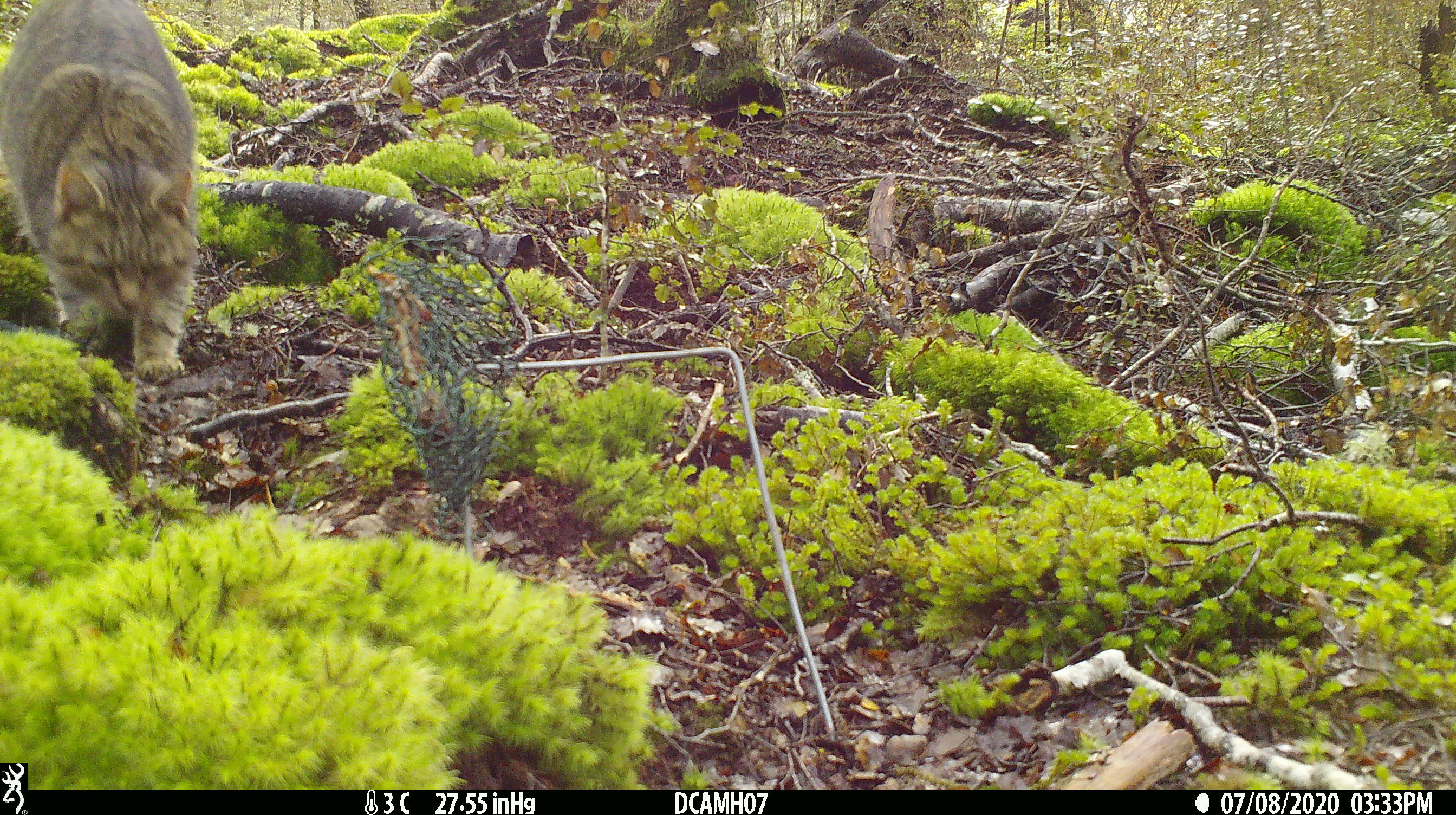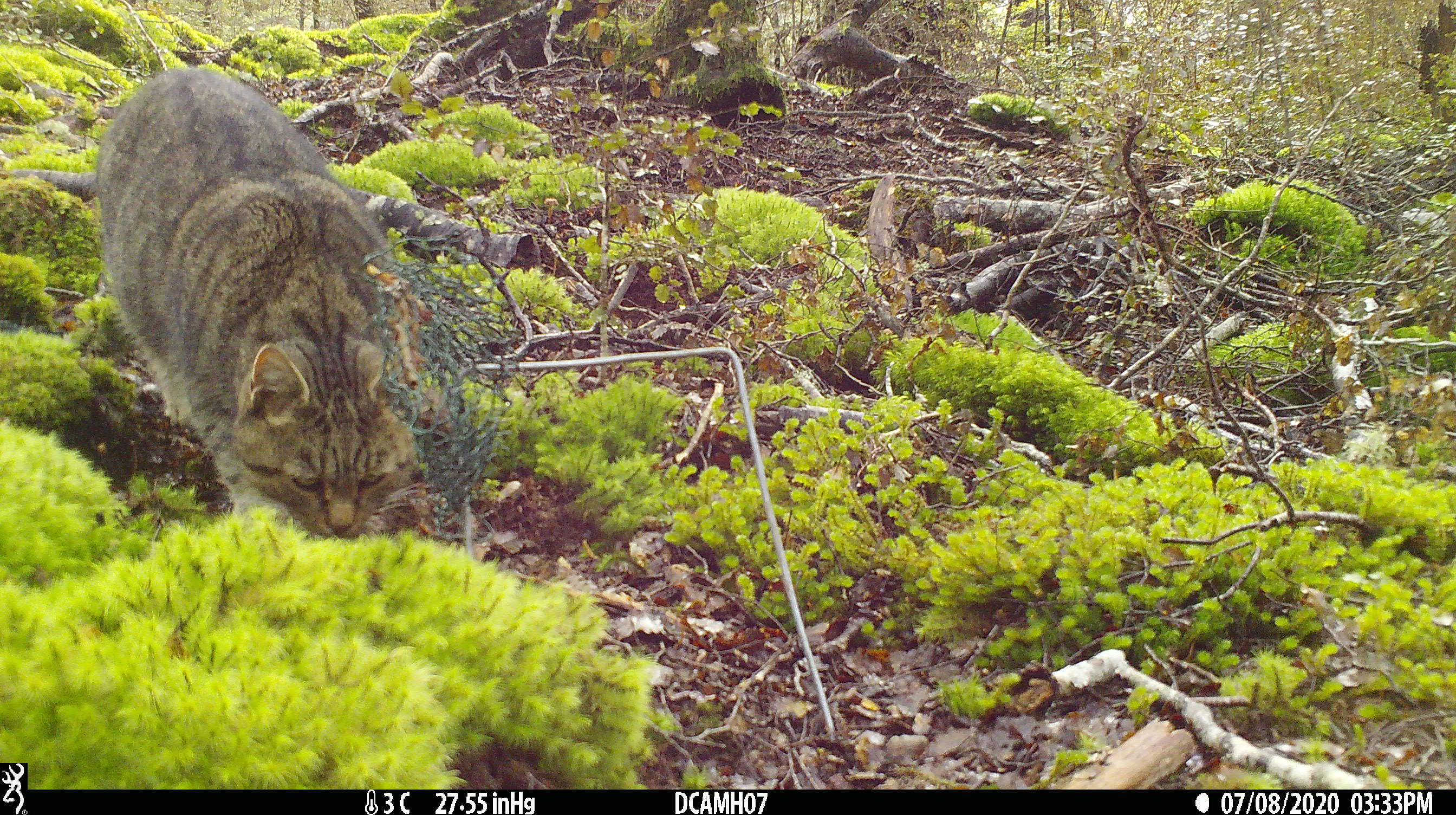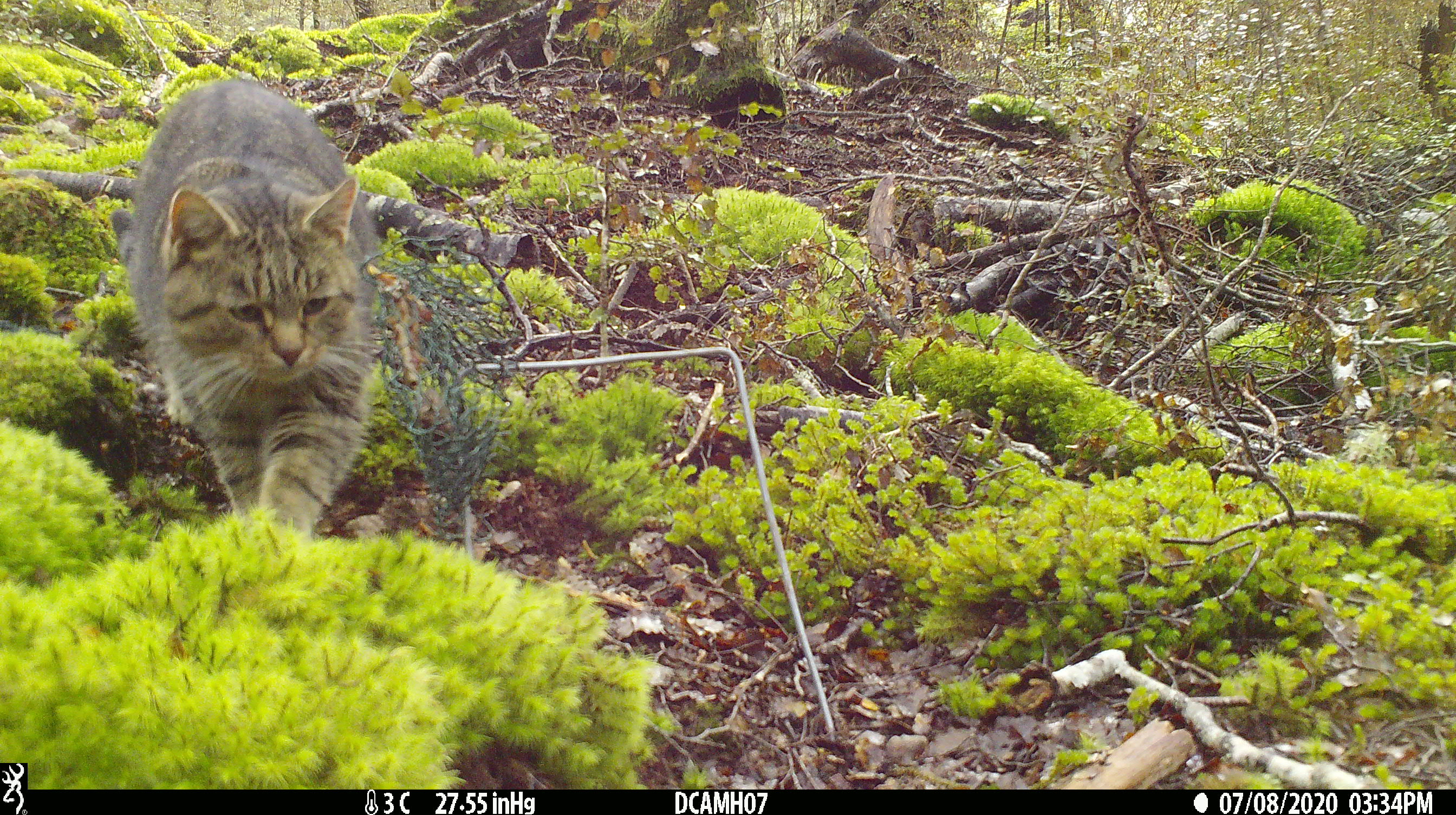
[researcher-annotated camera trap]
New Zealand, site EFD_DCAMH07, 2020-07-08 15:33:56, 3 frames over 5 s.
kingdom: Animalia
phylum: Chordata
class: Mammalia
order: Carnivora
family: Felidae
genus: Felis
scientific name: Felis catus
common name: domestic cat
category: cat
Cat (domestic cat) (Felis catus).